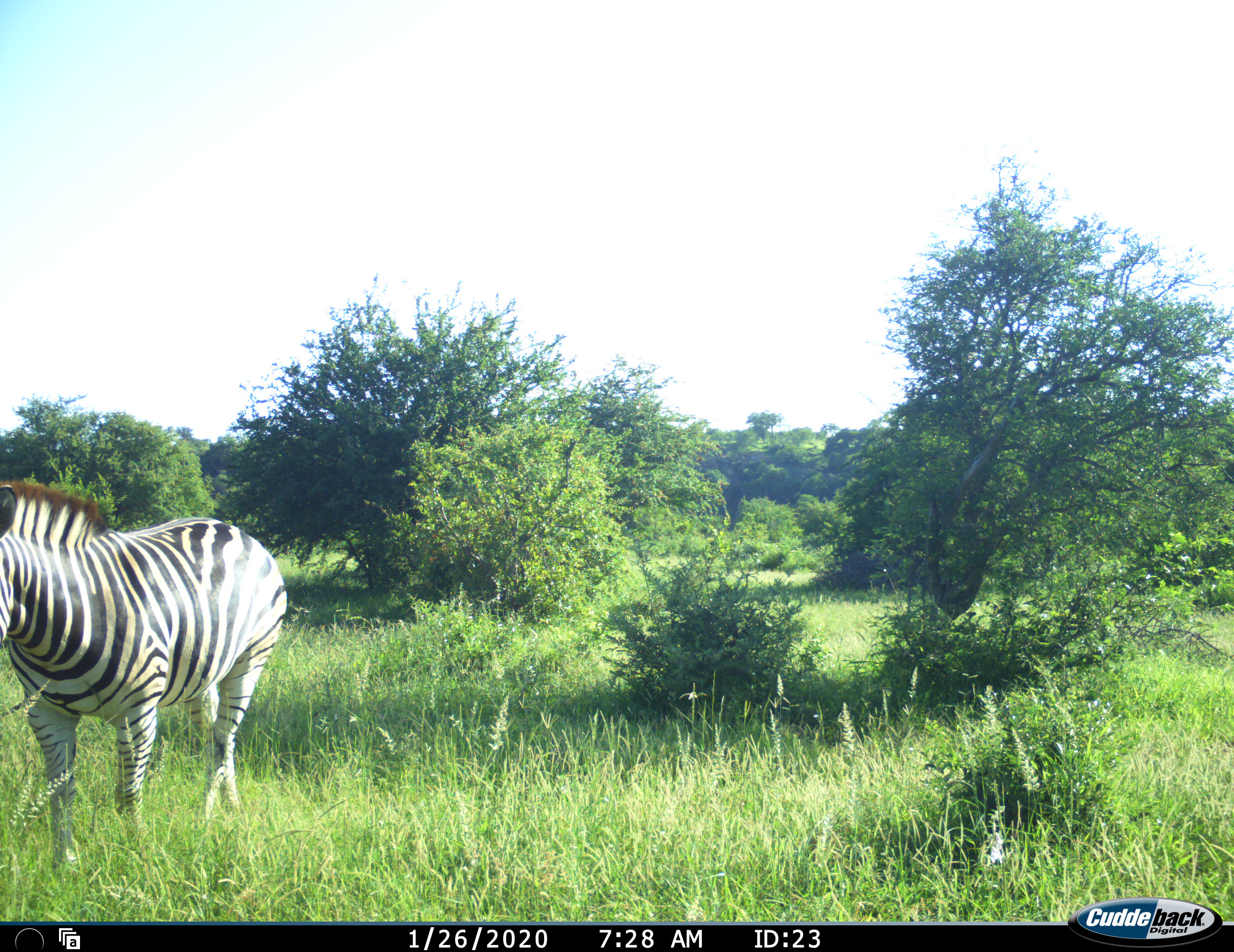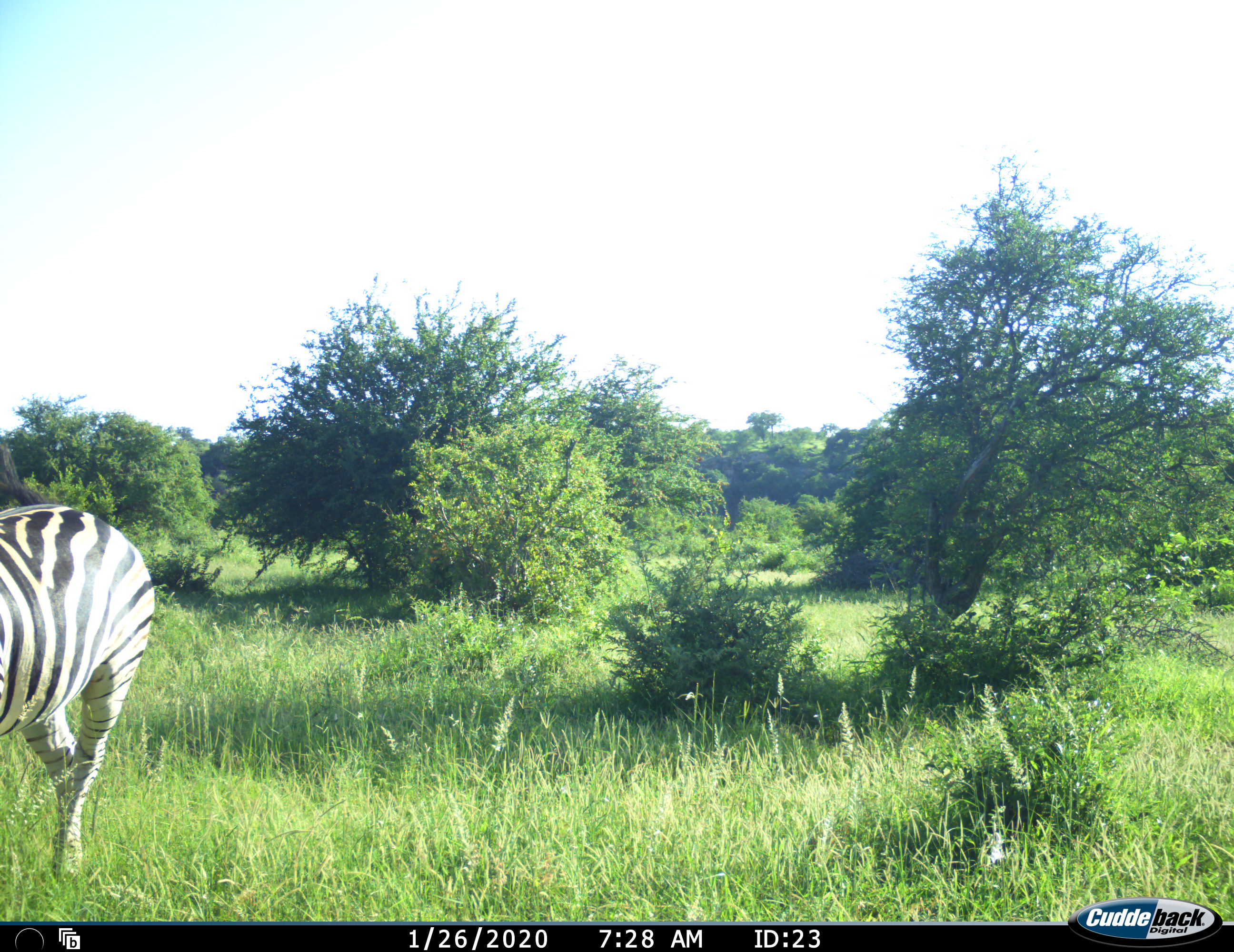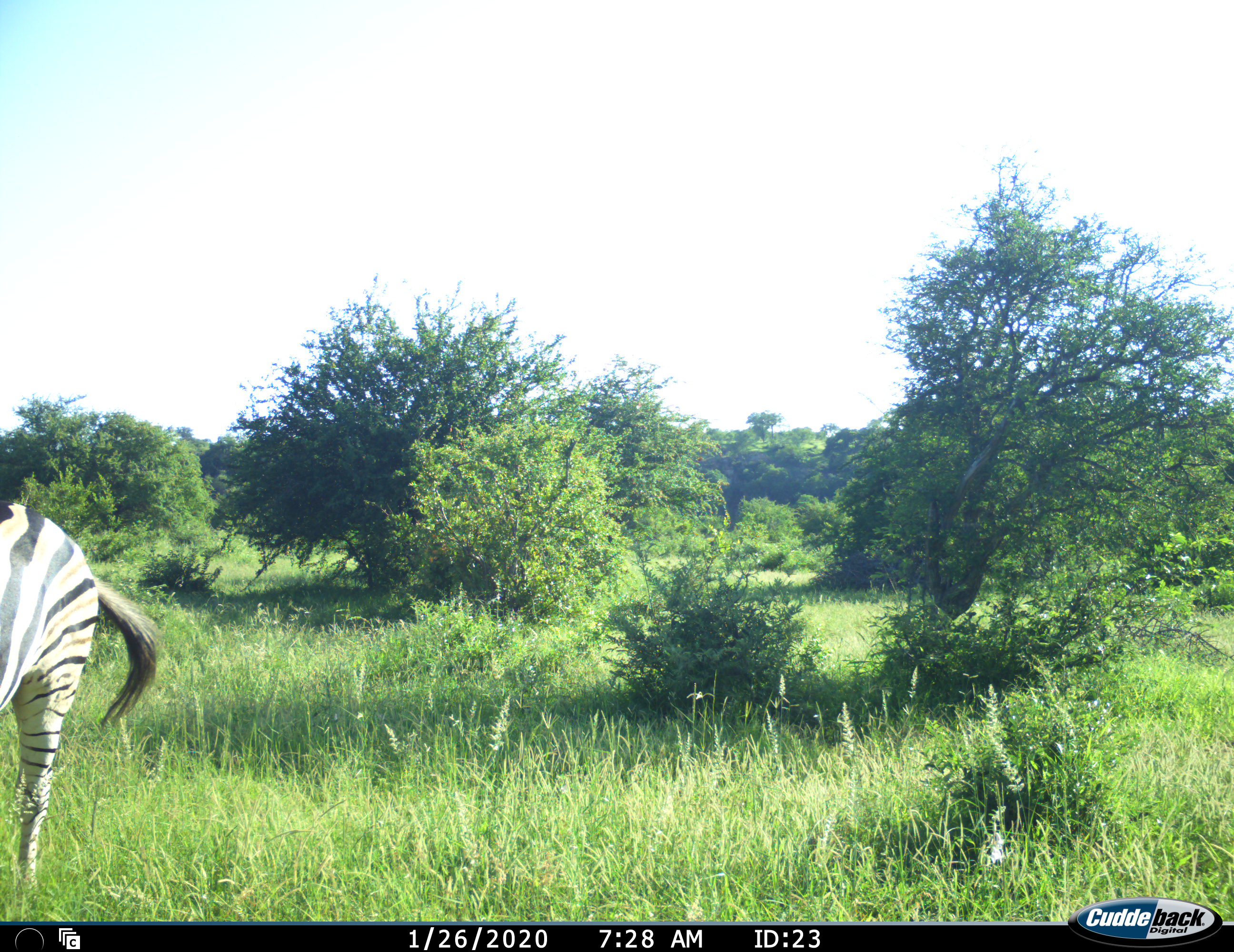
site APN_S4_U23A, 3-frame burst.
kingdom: Animalia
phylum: Chordata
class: Mammalia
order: Perissodactyla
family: Equidae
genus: Equus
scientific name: Equus quagga burchellii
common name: burchell's zebra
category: zebraburchells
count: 1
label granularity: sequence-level